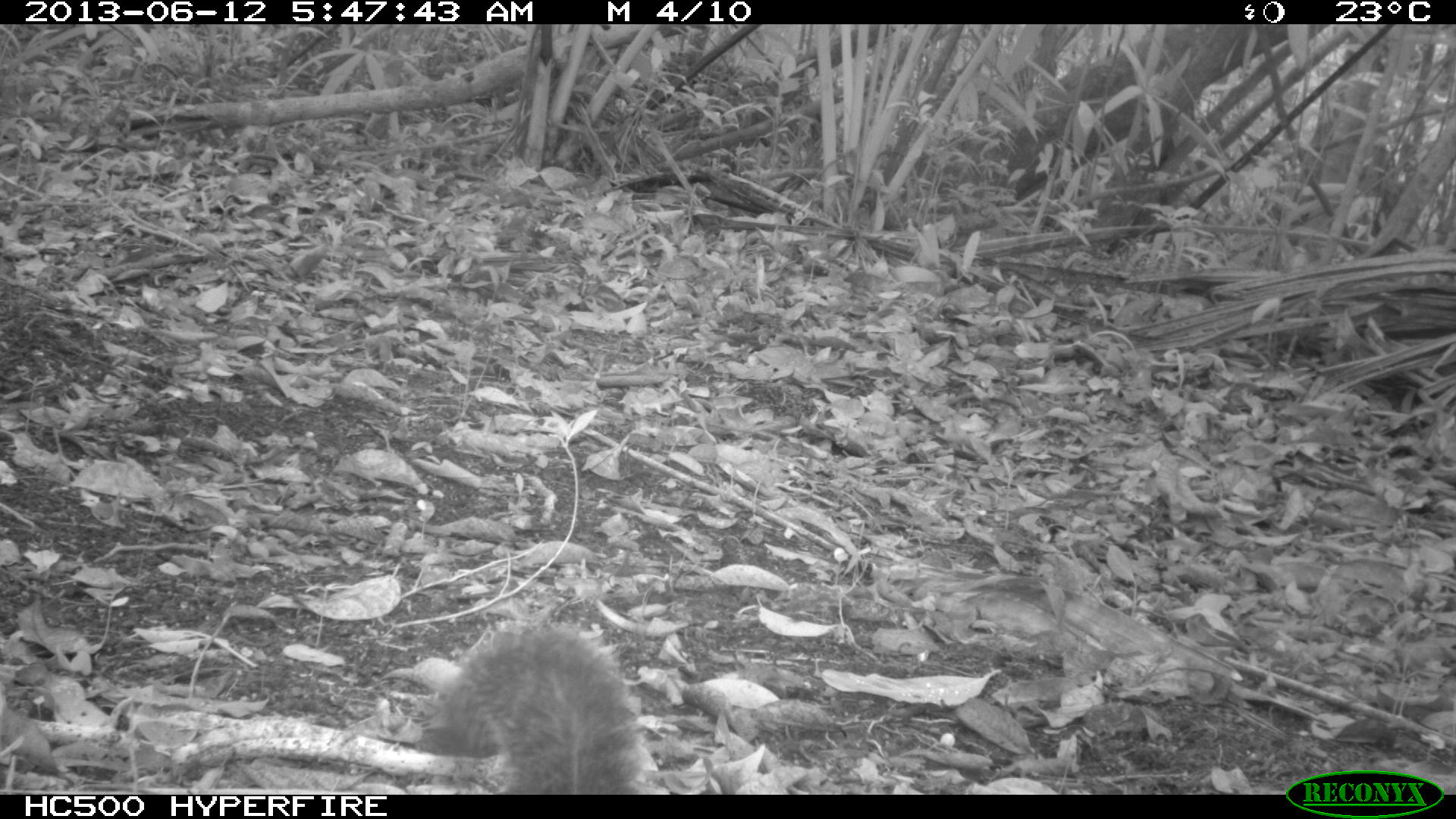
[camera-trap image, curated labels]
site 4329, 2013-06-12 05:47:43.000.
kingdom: Animalia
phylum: Chordata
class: Mammalia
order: Rodentia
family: Sciuridae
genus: Sciurus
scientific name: Sciurus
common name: squirrel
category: sciurus sp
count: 1